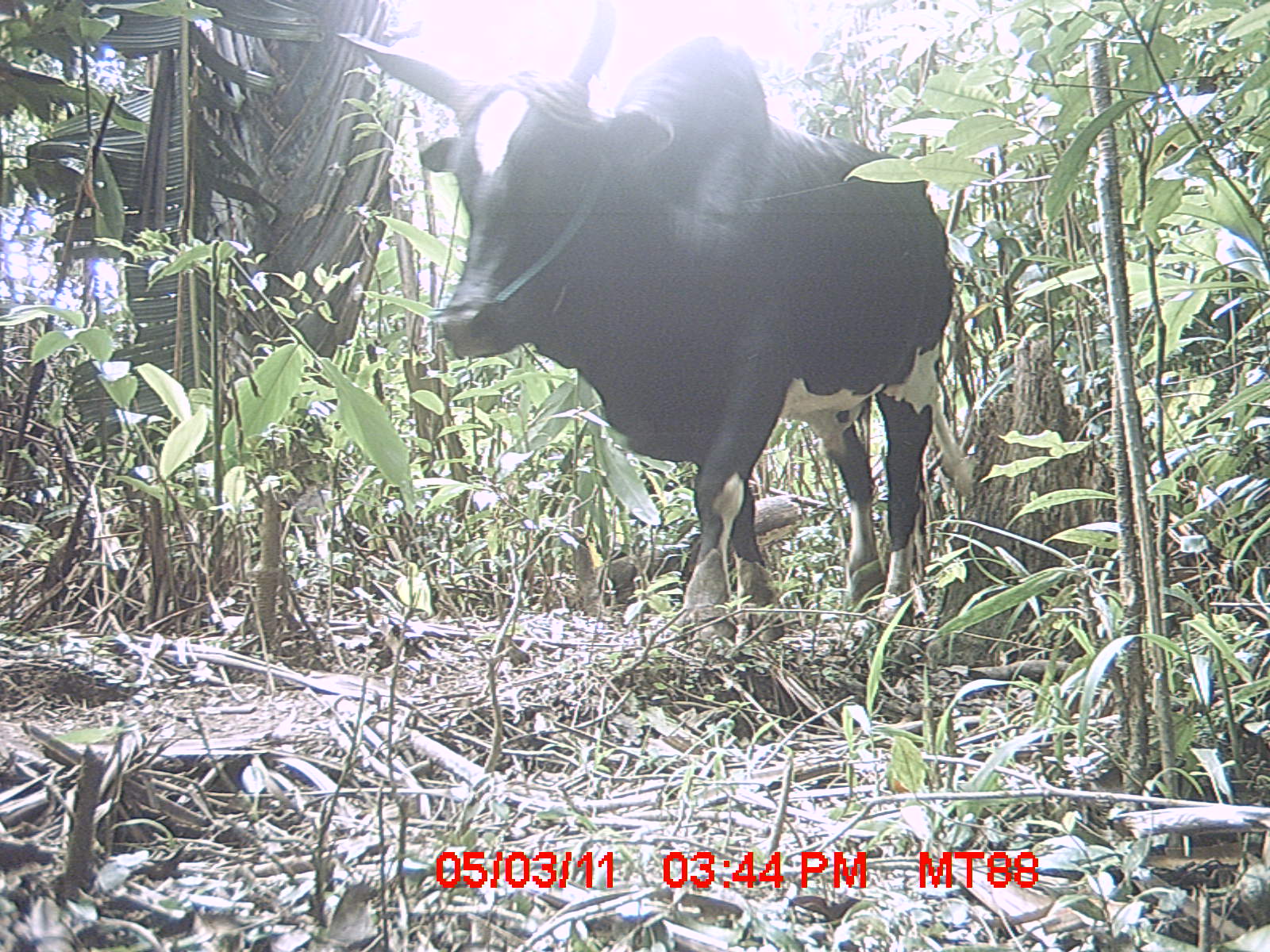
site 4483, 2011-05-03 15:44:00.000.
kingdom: Animalia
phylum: Chordata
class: Mammalia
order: Artiodactyla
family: Bovidae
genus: Bos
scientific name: Bos taurus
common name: domestic cattle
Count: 2.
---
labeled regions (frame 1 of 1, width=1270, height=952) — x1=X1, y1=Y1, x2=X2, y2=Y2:
bos taurus: x1=336, y1=0, x2=957, y2=647